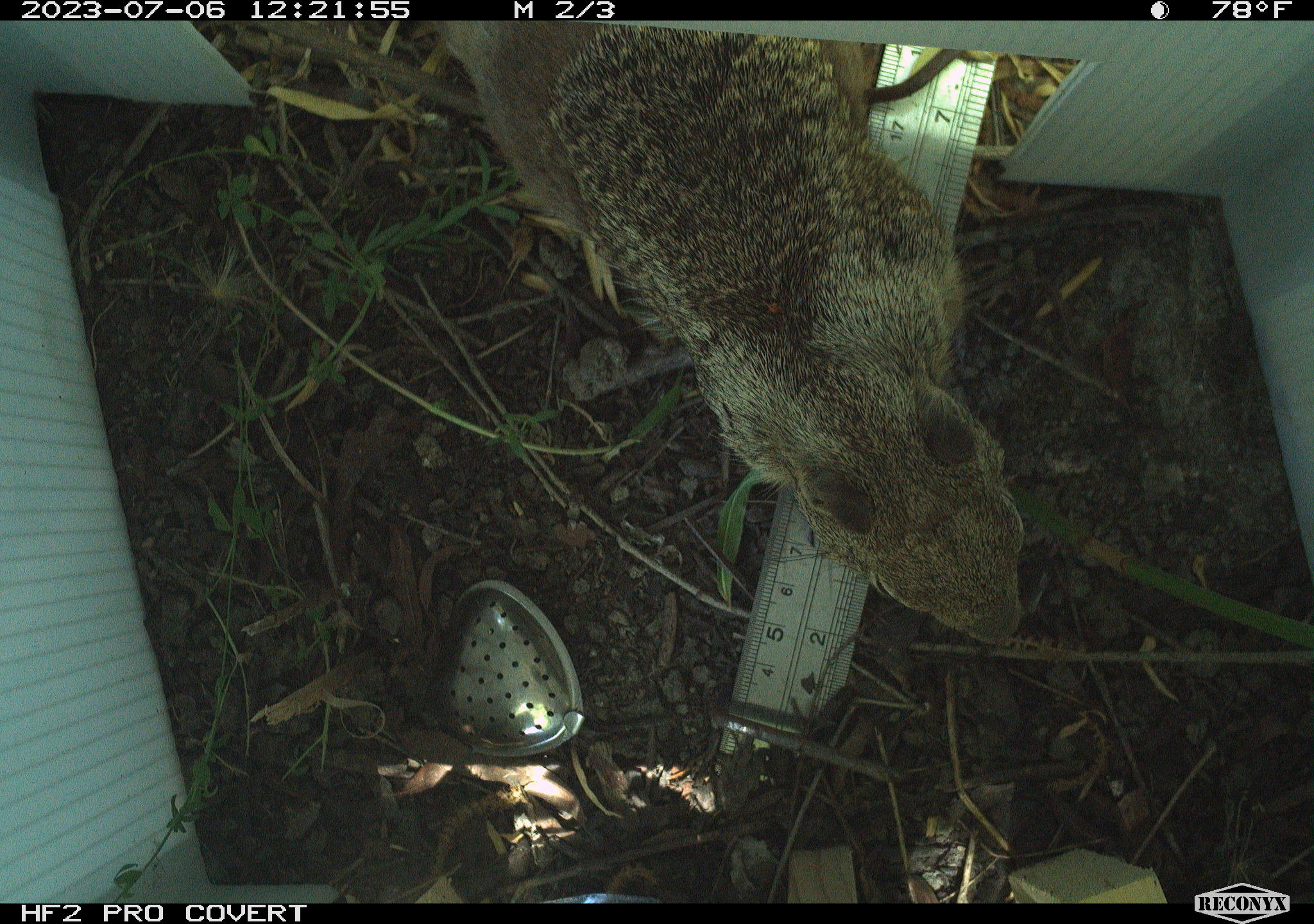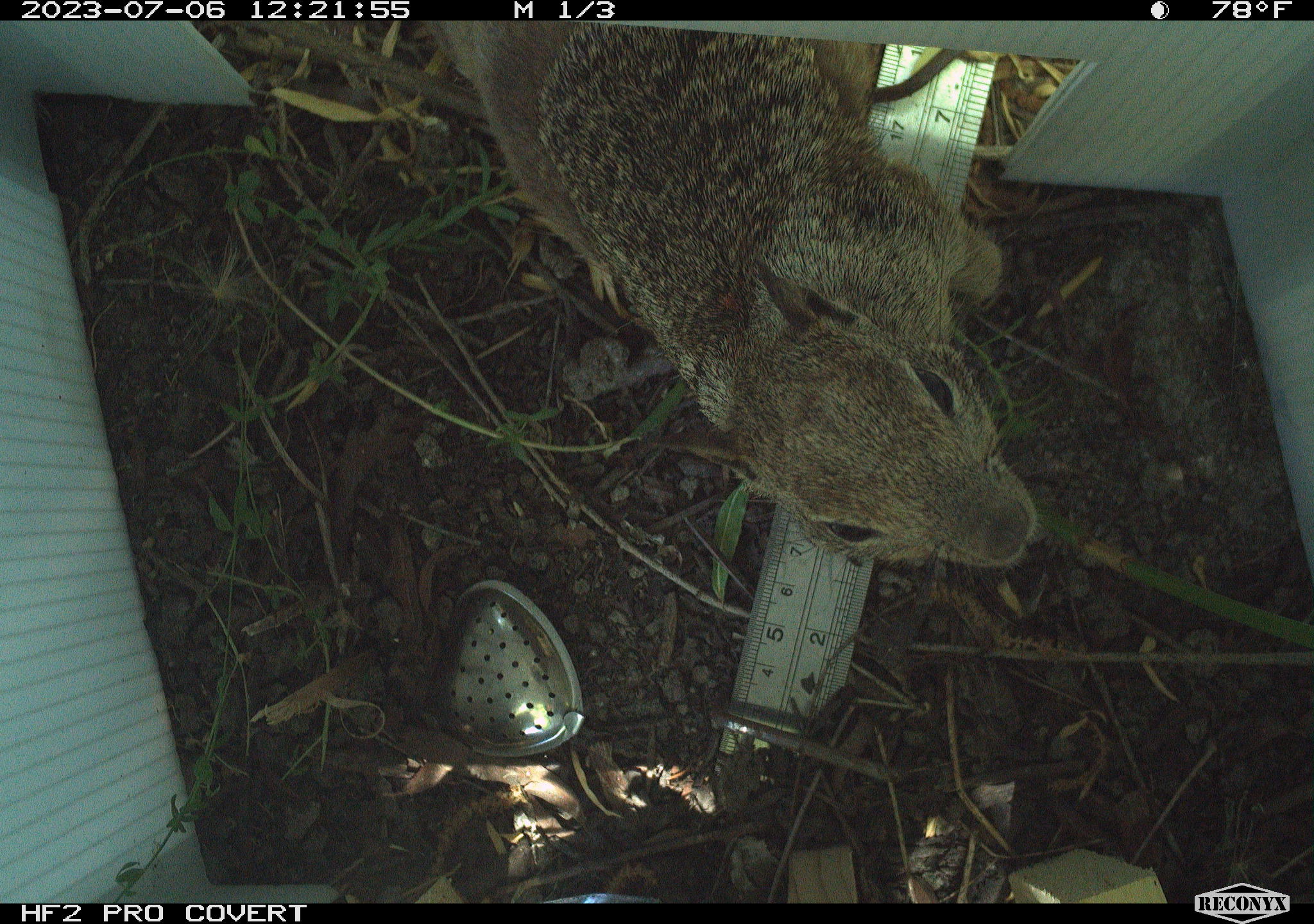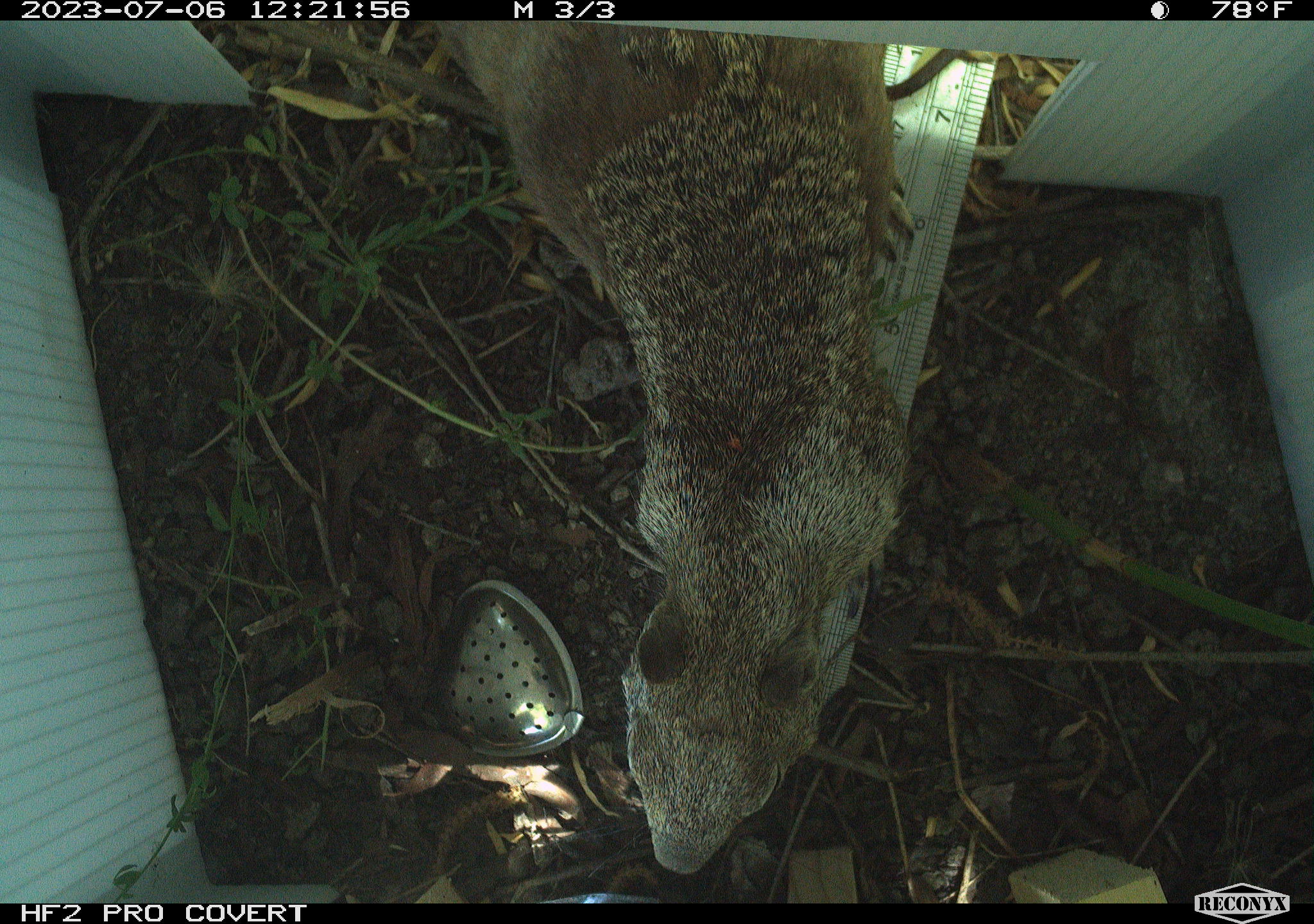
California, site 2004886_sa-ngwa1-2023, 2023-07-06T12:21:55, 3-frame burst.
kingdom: Animalia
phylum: Chordata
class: Mammalia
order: Rodentia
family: Sciuridae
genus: Otospermophilus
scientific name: Otospermophilus beecheyi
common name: california ground squirrel